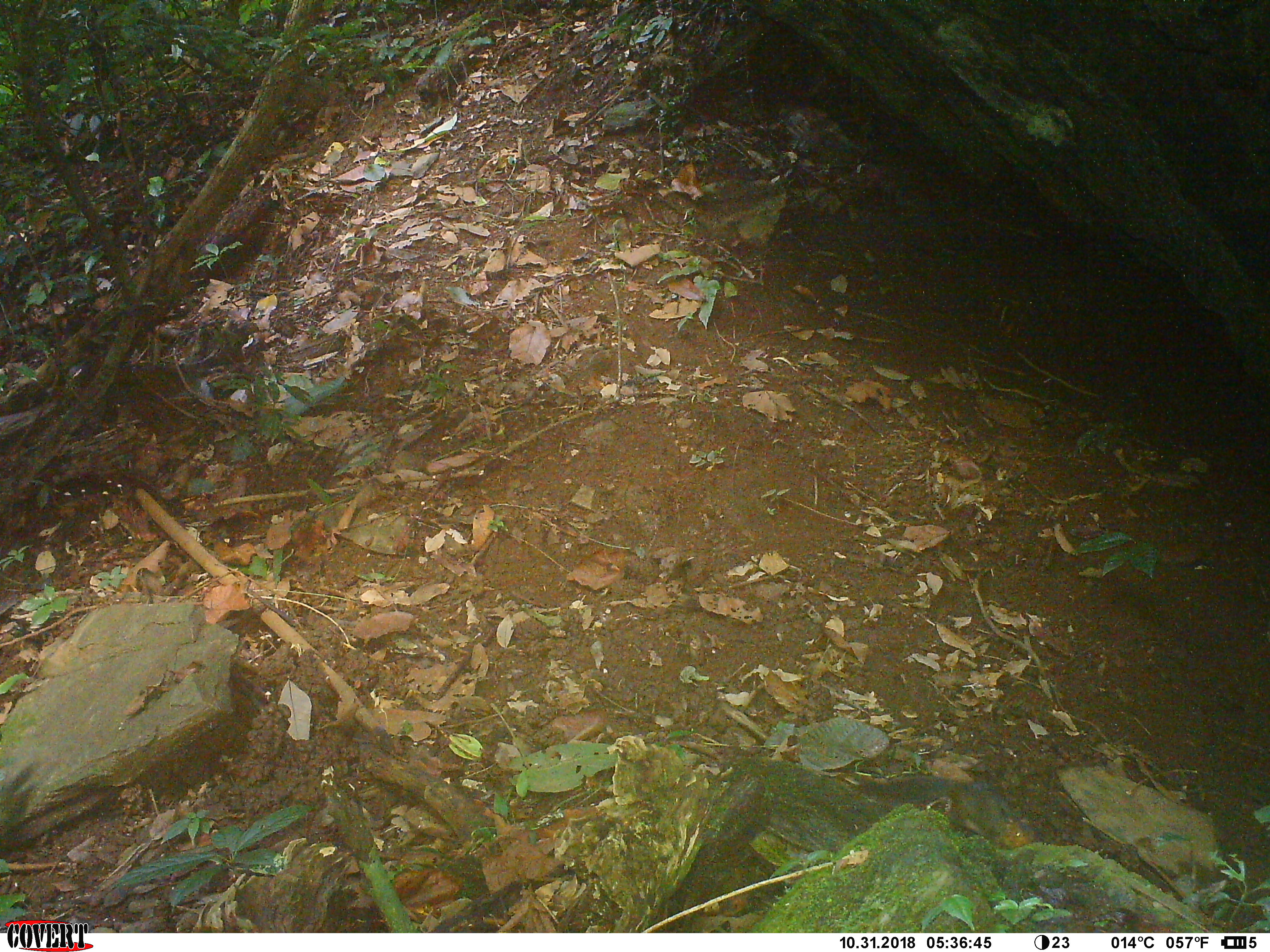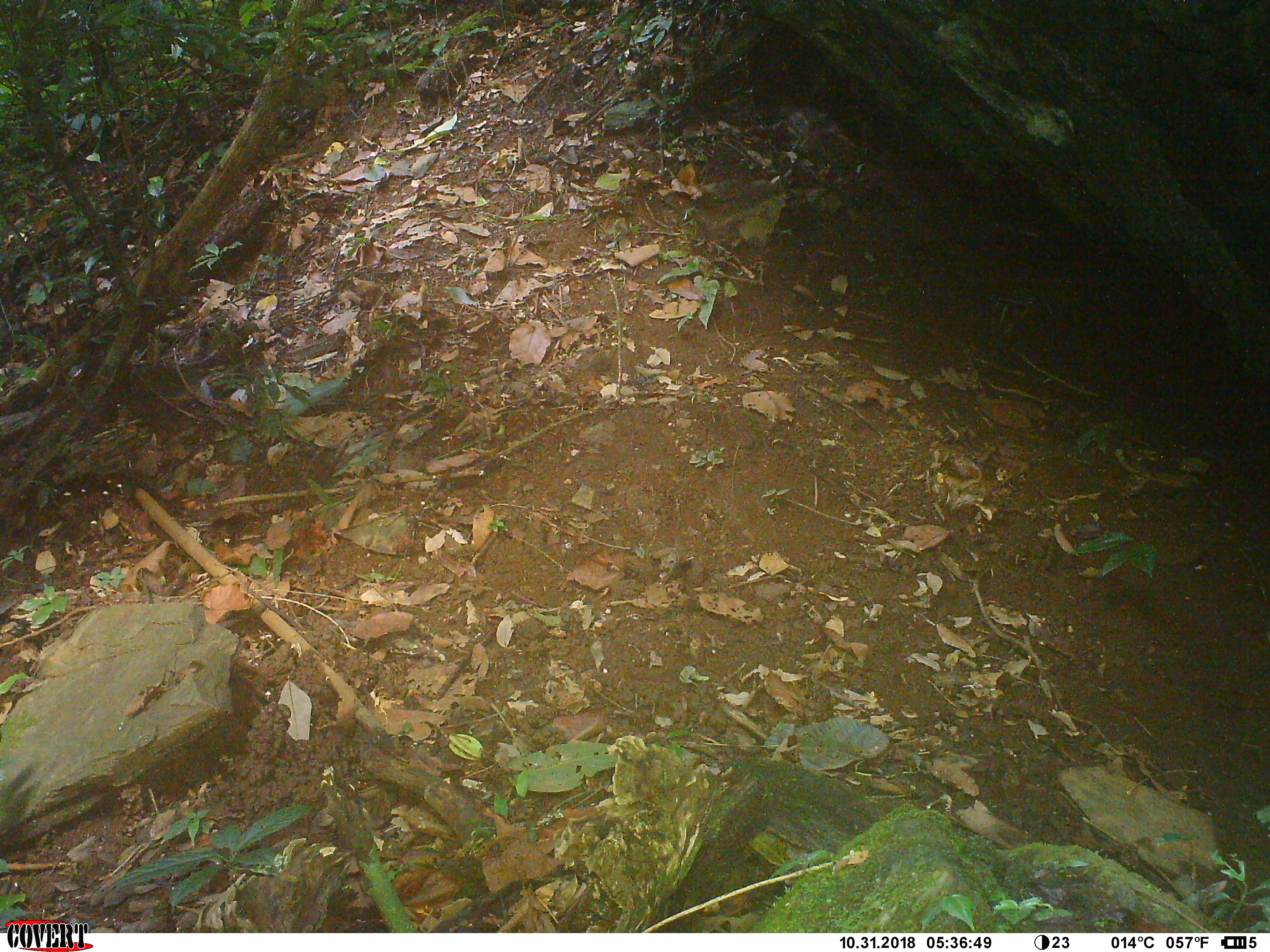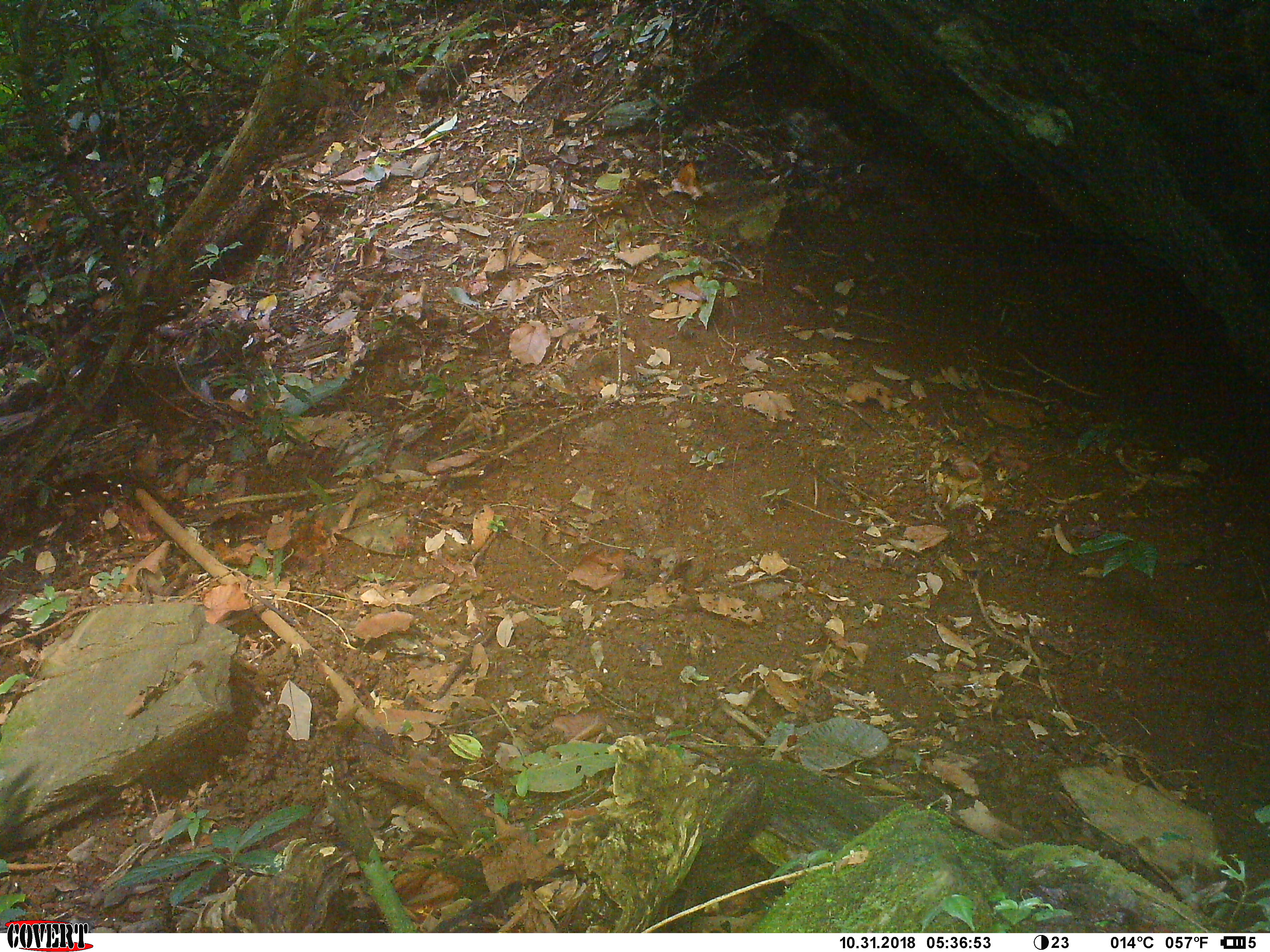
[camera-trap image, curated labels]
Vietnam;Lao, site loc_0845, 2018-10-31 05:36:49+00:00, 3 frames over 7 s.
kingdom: Animalia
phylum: Chordata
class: Mammalia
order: Rodentia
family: Sciuridae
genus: Dremomys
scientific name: Dremomys rufigenis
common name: red-cheeked squirrel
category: red cheeked squirrel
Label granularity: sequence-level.